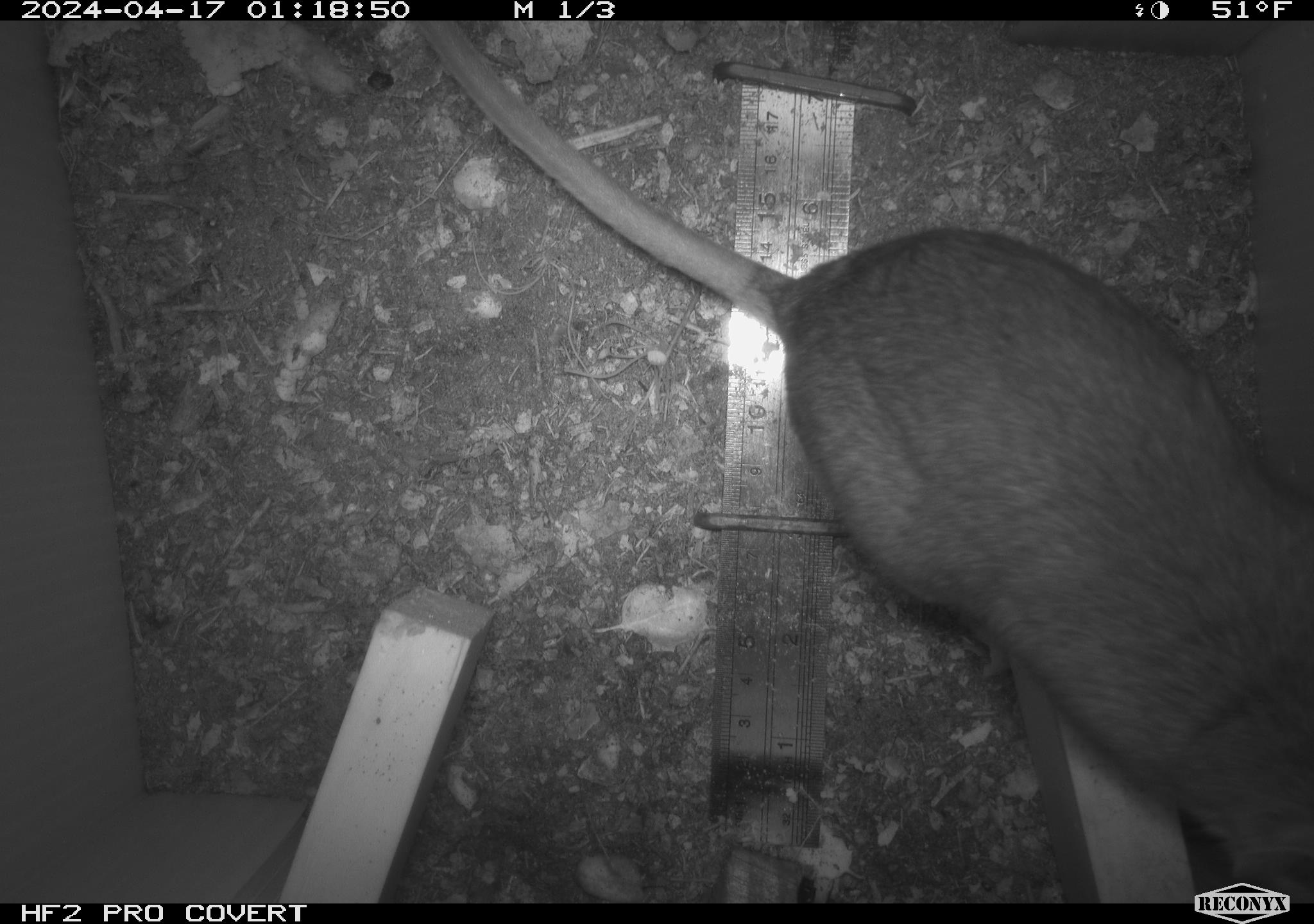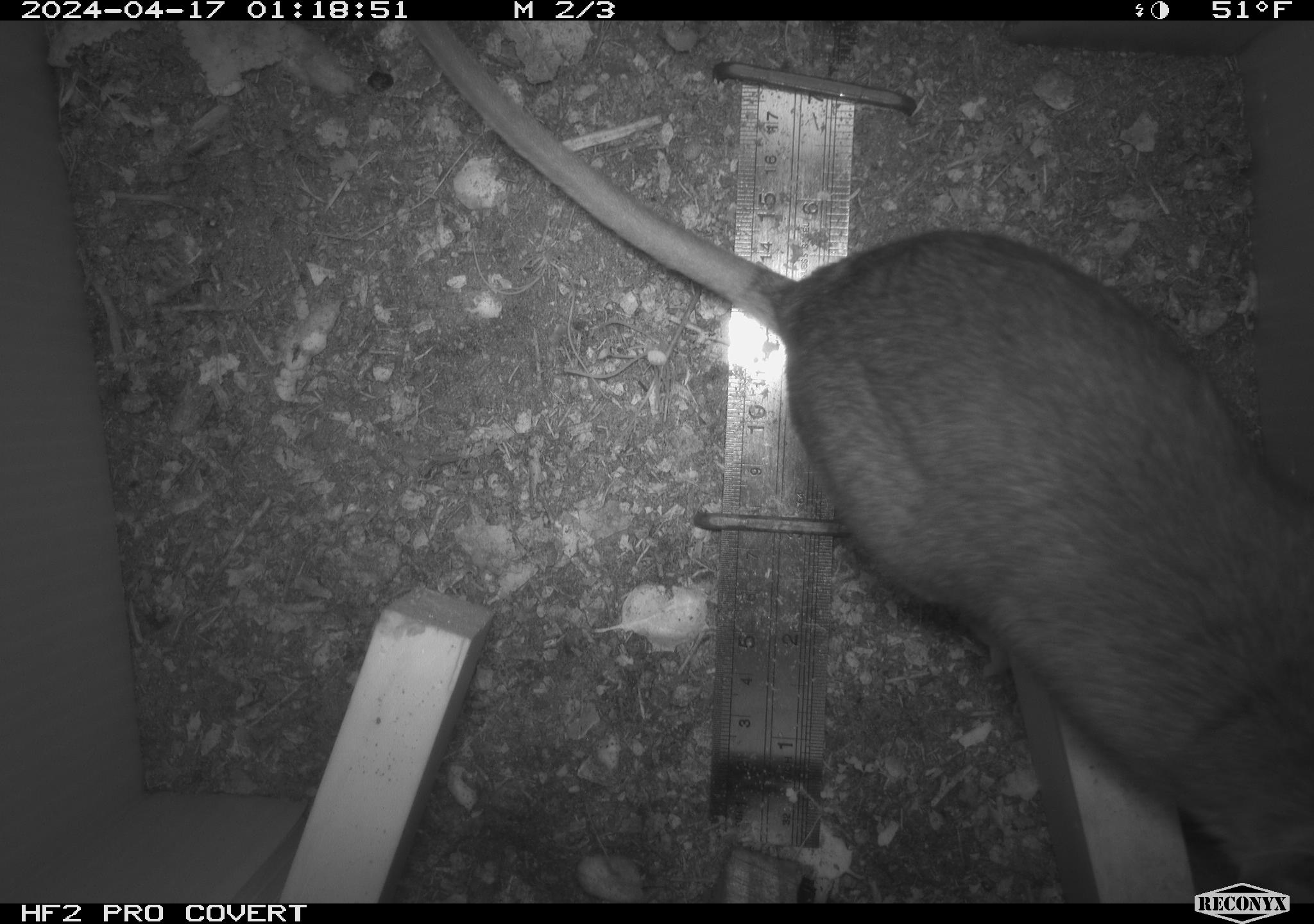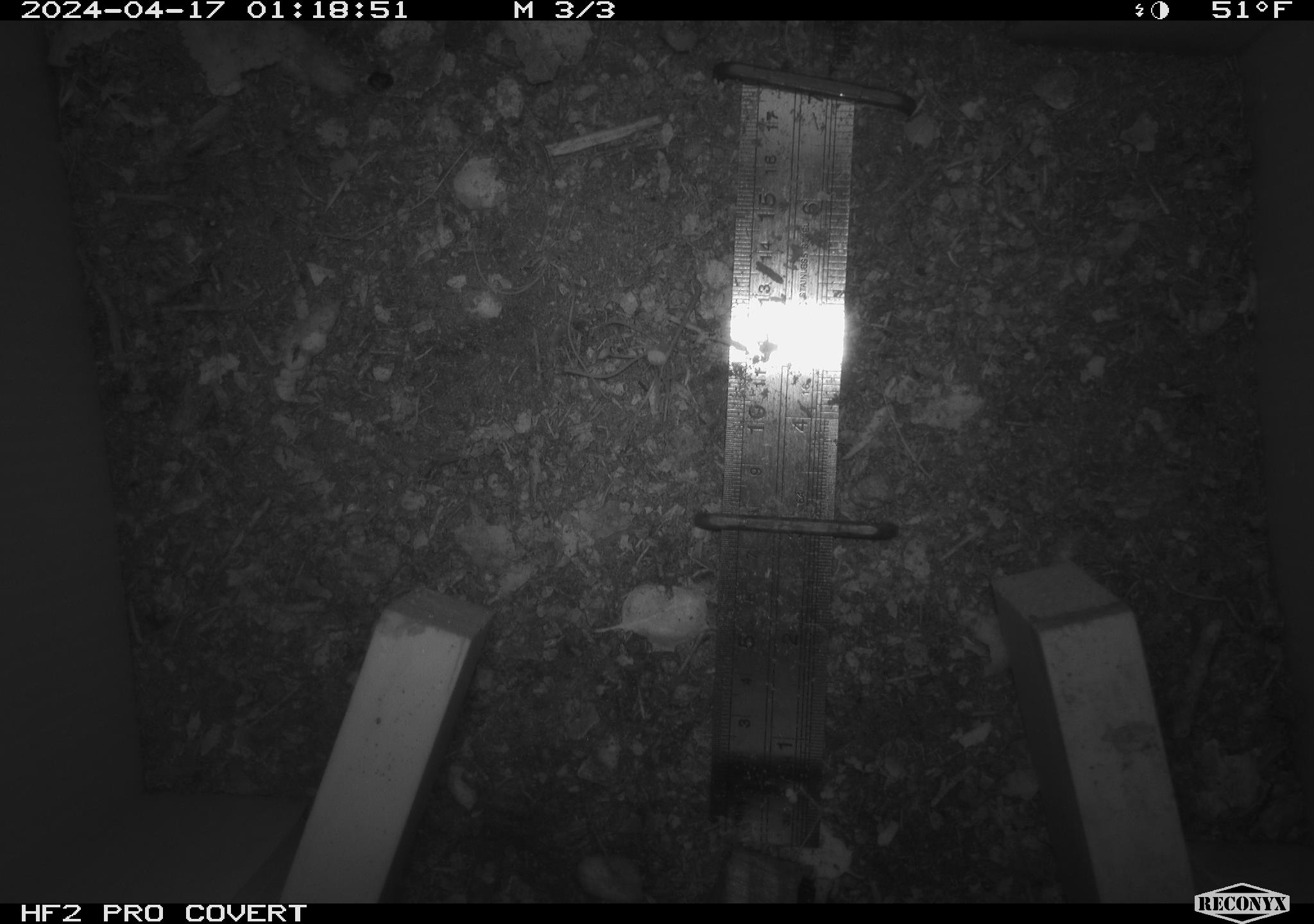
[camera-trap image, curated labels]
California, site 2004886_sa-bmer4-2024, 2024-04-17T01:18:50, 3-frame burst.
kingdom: Animalia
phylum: Chordata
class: Mammalia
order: Rodentia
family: Muridae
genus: Rattus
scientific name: Rattus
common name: rat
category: rattus species